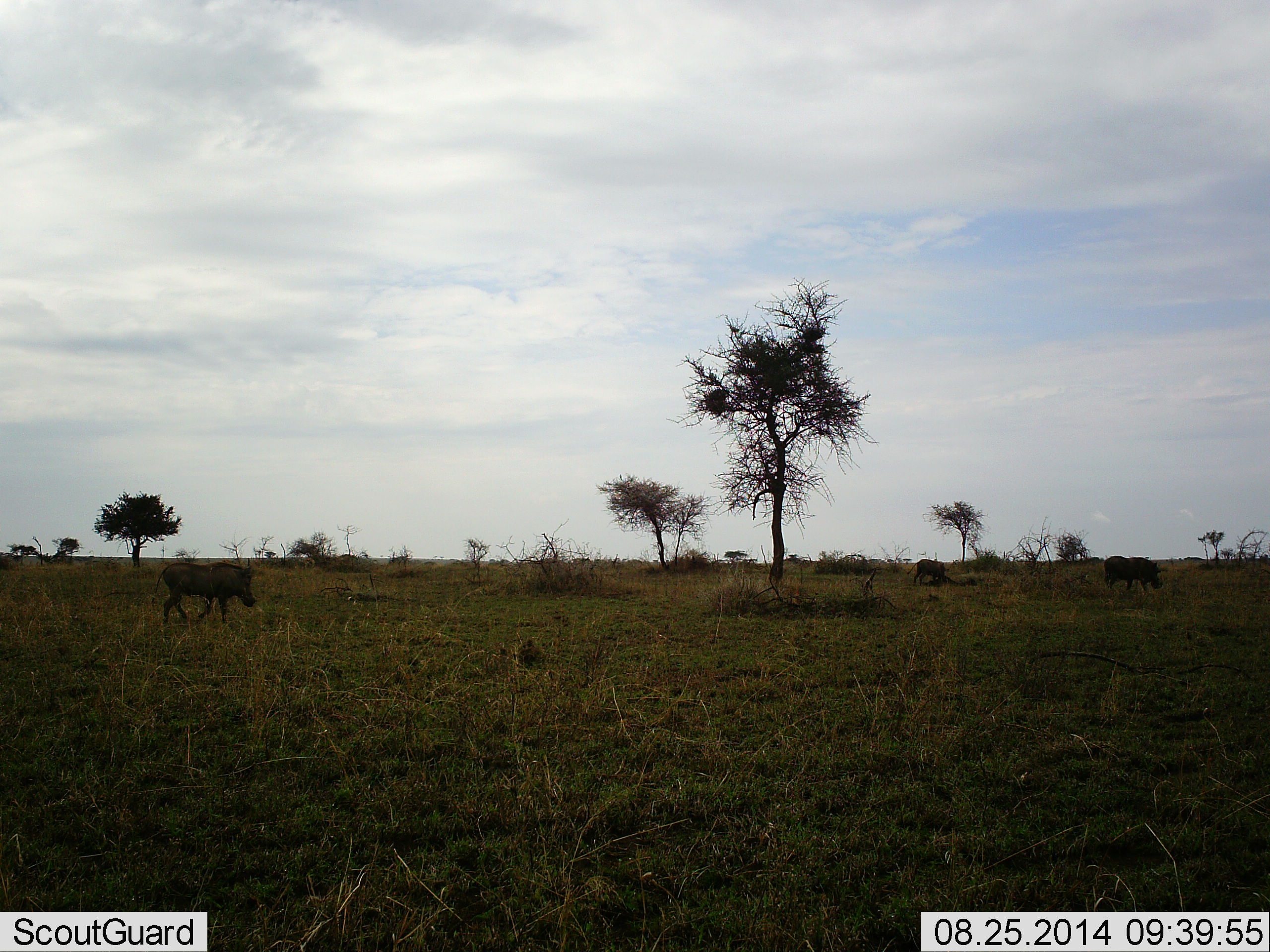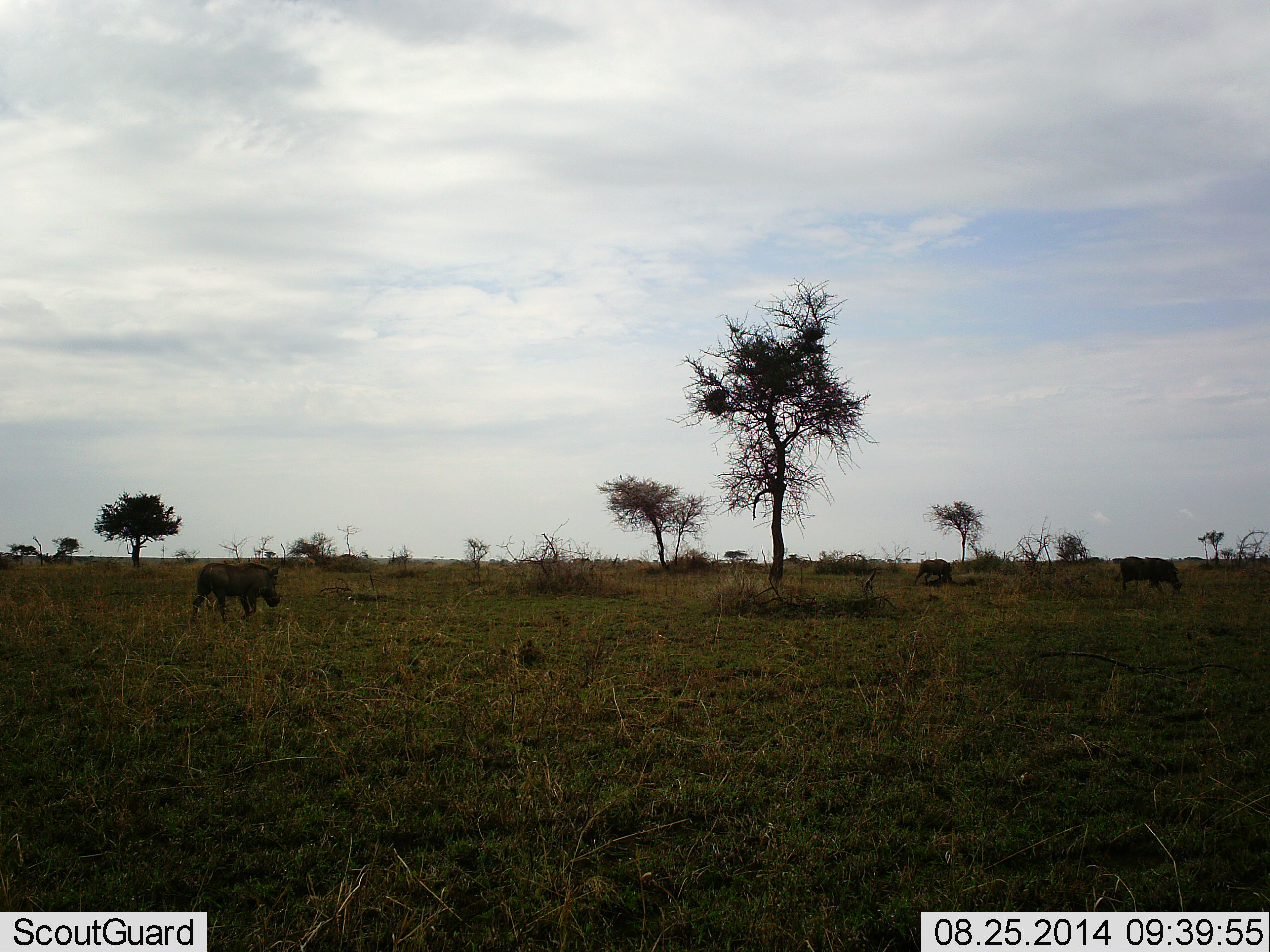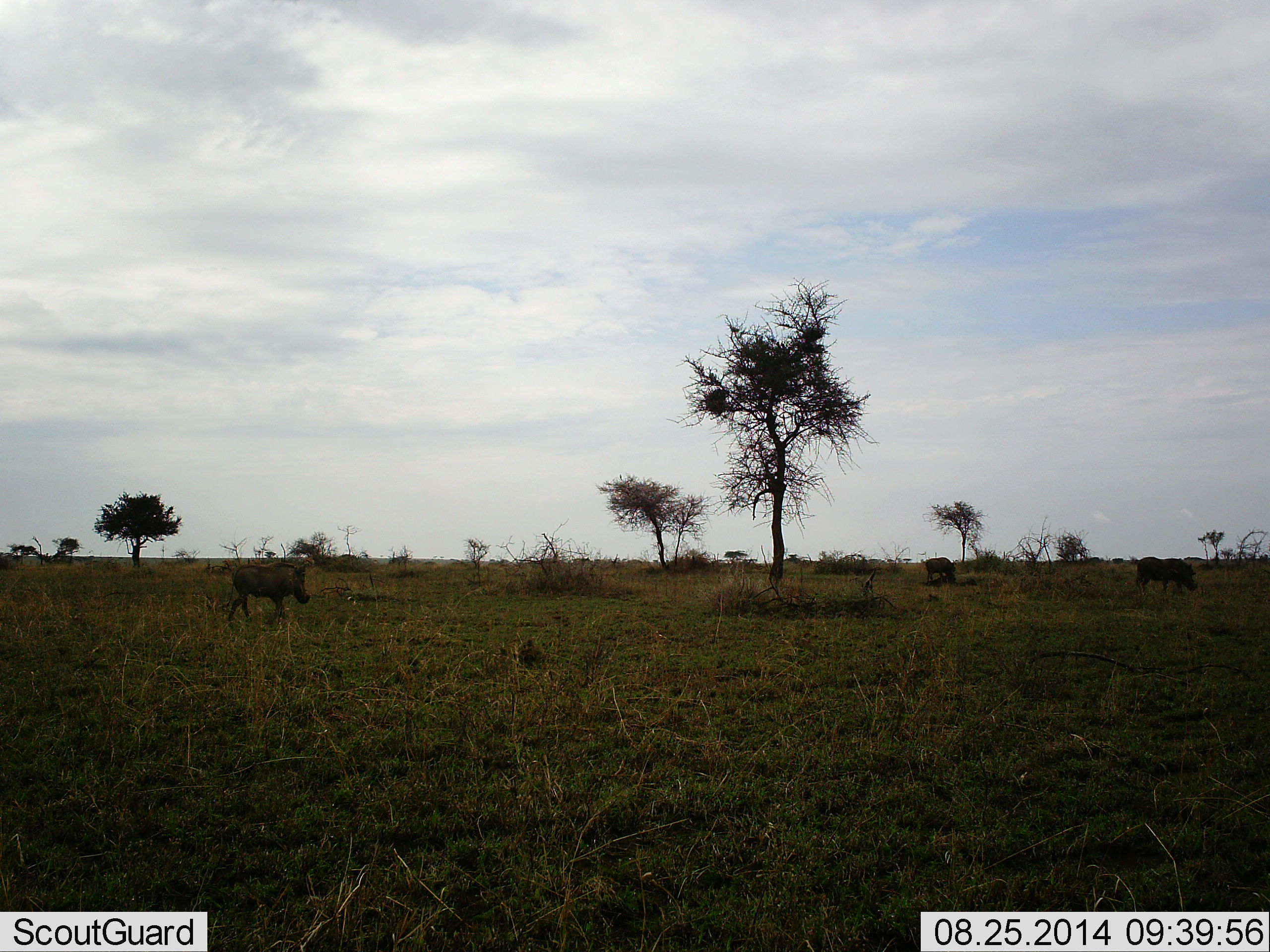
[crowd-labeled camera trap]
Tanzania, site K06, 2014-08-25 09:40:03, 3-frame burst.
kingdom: Animalia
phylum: Chordata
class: Mammalia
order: Artiodactyla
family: Suidae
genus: Phacochoerus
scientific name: Phacochoerus africanus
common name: warthog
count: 3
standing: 10%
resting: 0%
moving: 100%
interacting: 0%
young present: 0%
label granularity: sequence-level